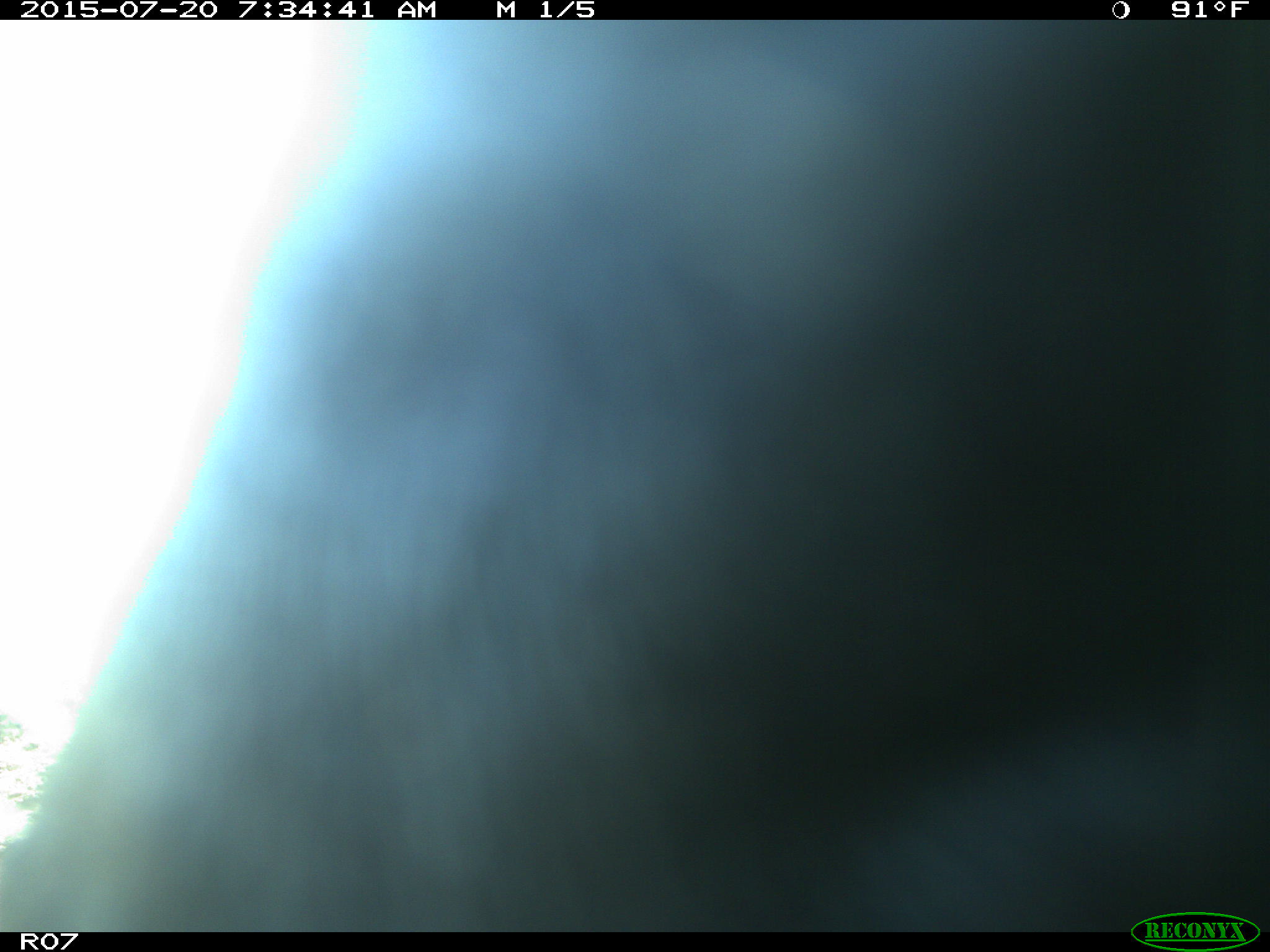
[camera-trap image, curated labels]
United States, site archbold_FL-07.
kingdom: Animalia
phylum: Chordata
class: Mammalia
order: Artiodactyla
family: Bovidae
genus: Bos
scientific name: Bos taurus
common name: domestic cow